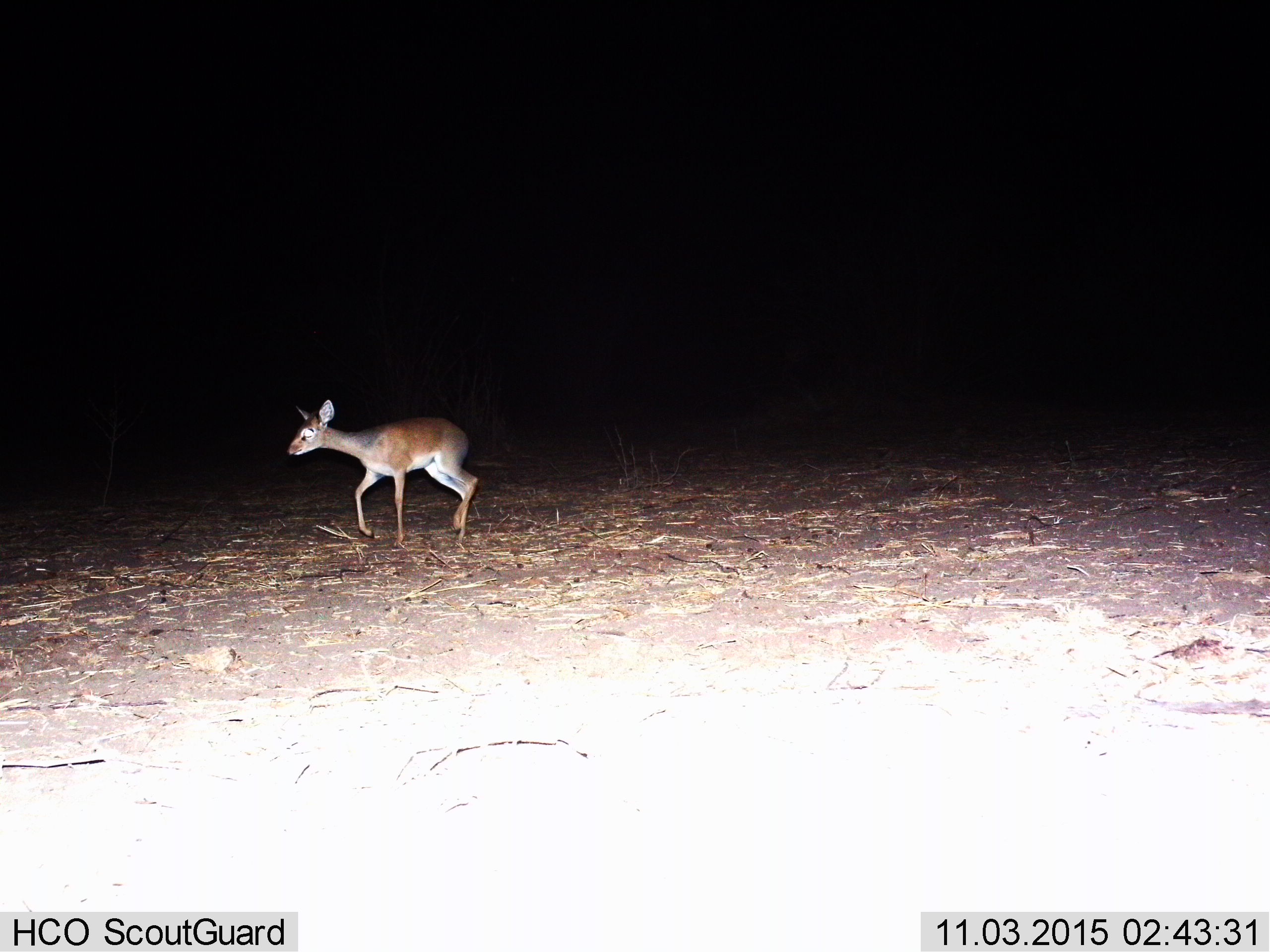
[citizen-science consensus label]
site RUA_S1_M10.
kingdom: Animalia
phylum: Chordata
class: Mammalia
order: Artiodactyla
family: Bovidae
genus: Madoqua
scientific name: Madoqua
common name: dik-dik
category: dikdik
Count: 1.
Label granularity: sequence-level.